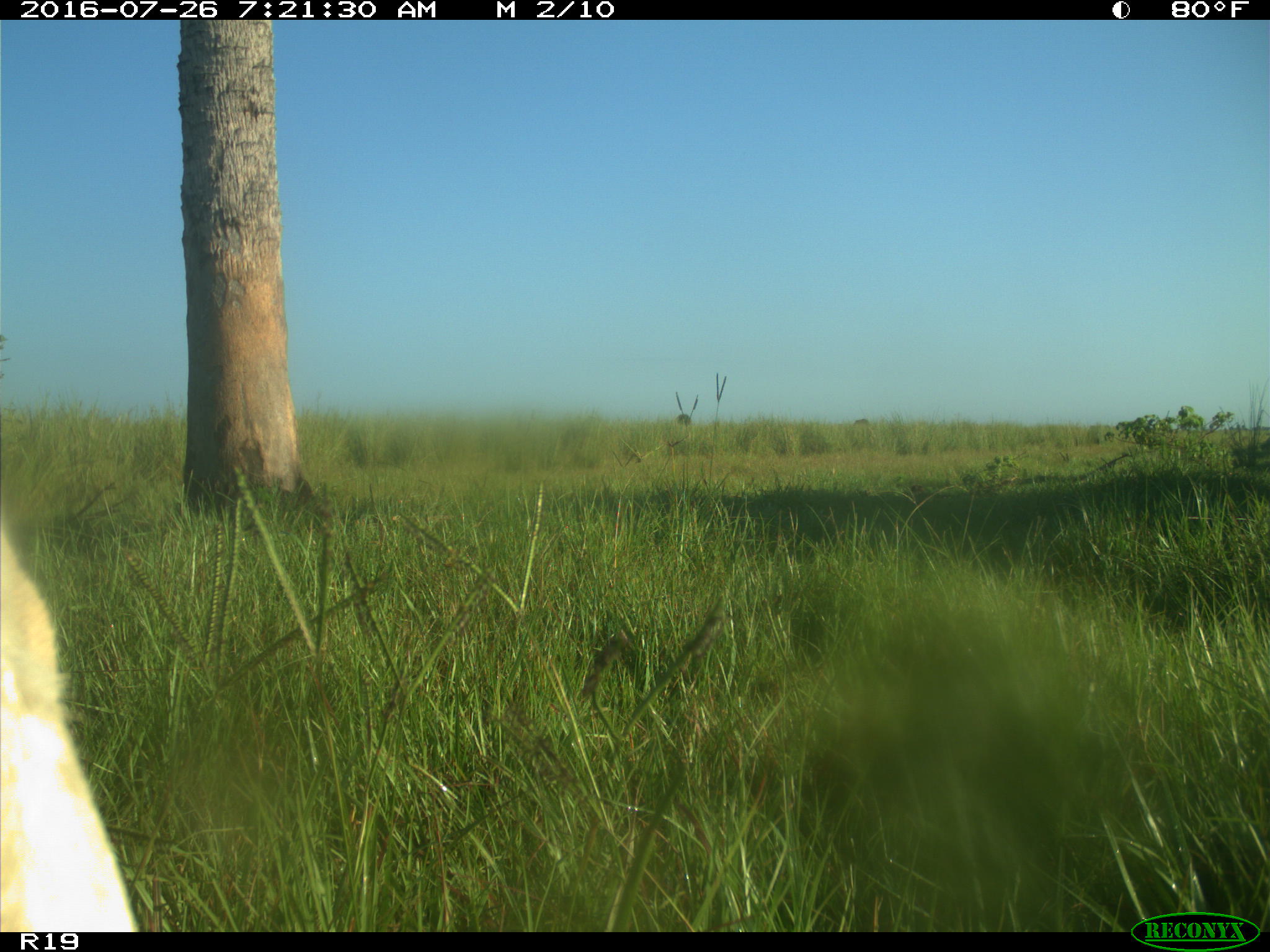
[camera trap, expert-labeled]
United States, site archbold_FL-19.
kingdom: Animalia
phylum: Chordata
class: Mammalia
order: Artiodactyla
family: Bovidae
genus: Bos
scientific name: Bos taurus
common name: domestic cow